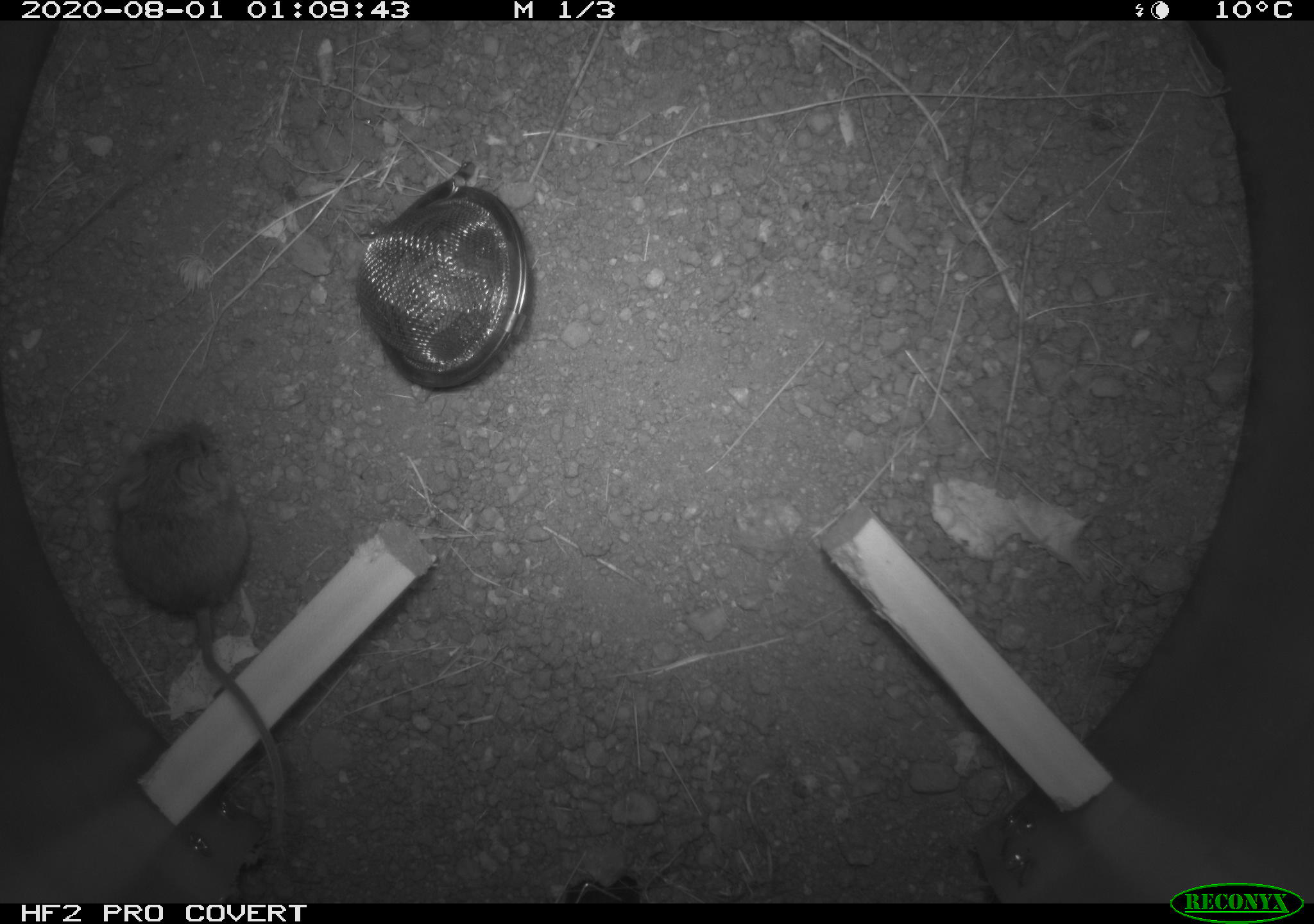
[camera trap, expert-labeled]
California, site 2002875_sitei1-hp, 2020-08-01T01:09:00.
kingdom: Animalia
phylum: Chordata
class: Mammalia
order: Rodentia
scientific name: Rodentia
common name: rodent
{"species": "rodent (Rodentia)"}